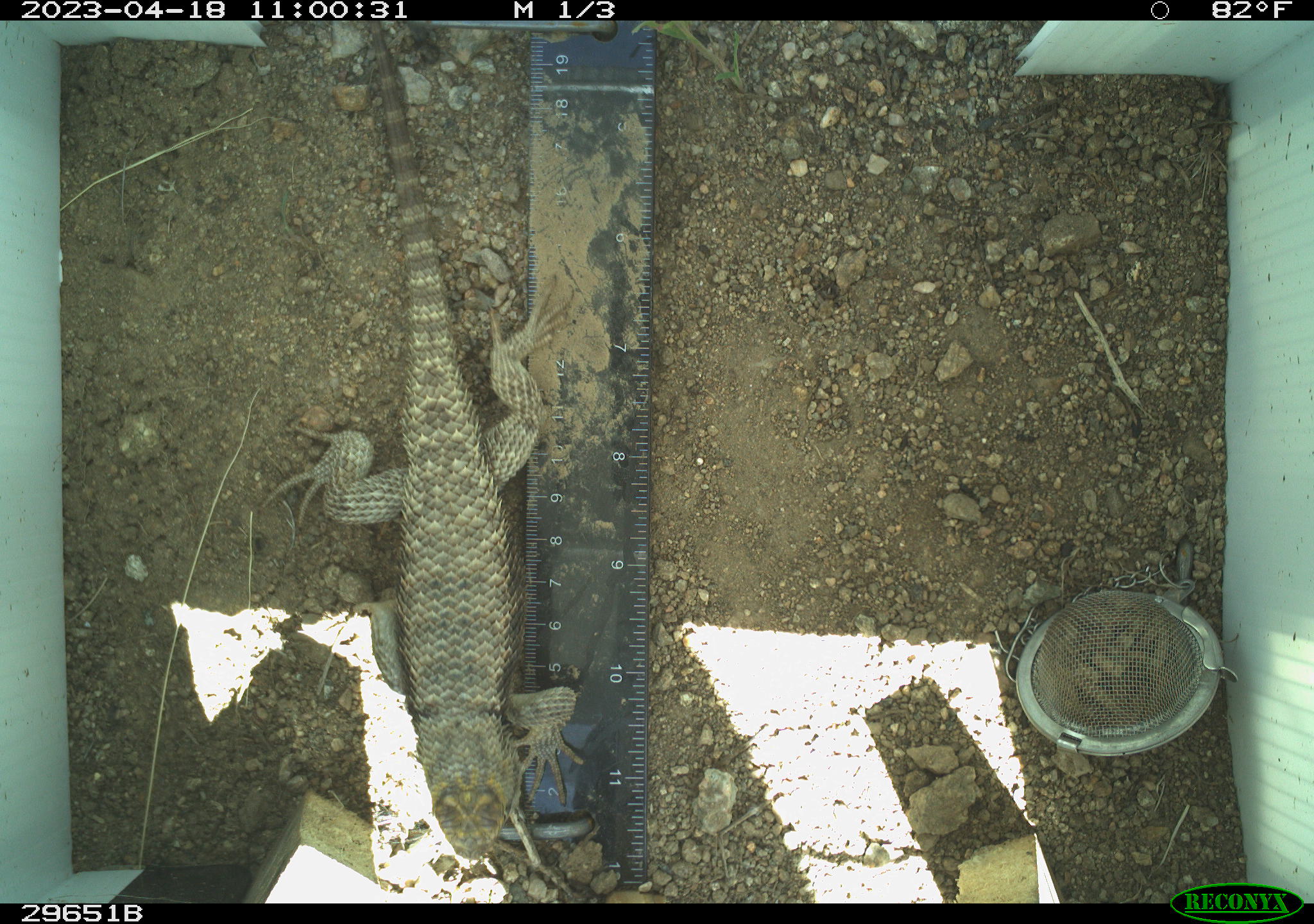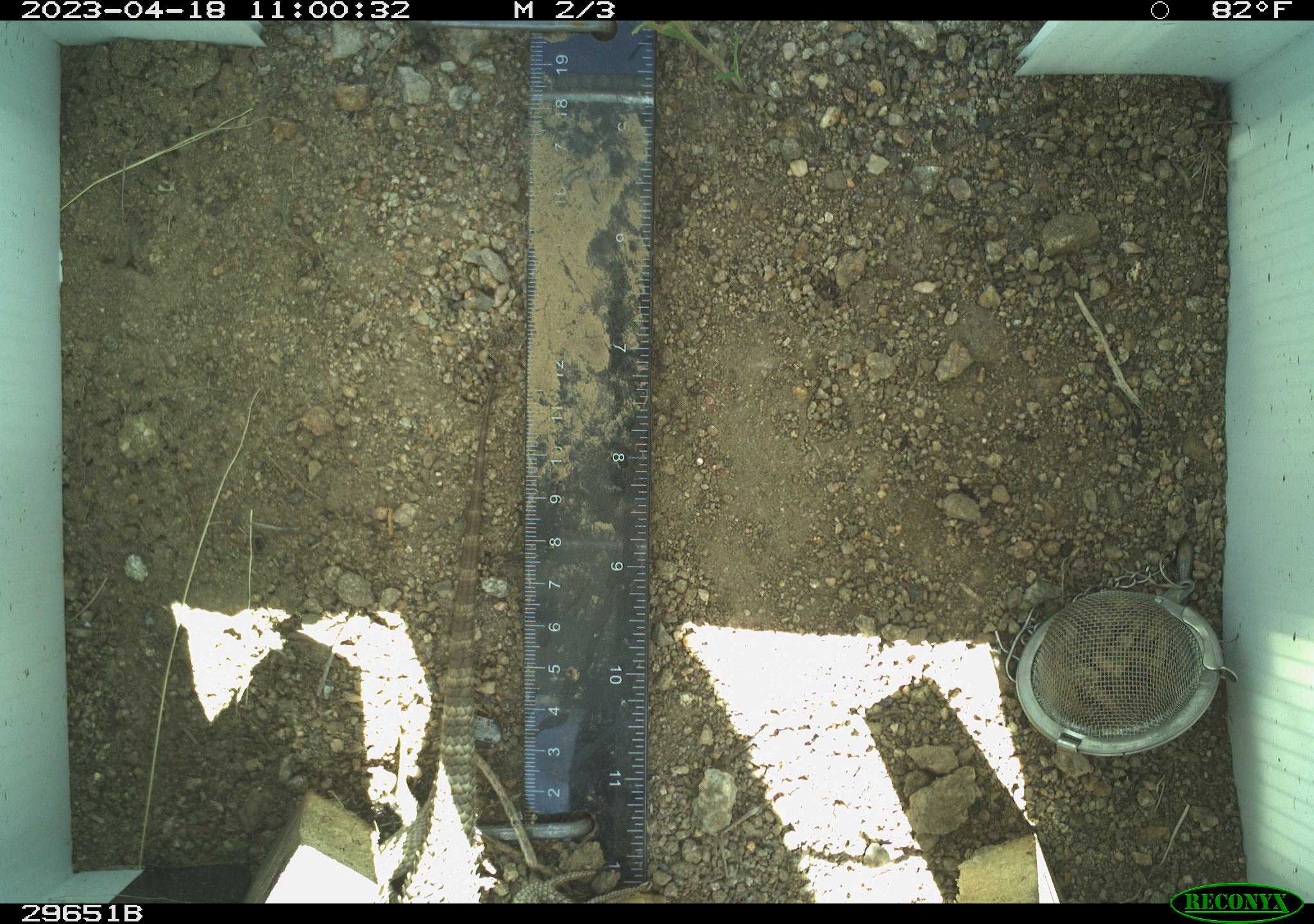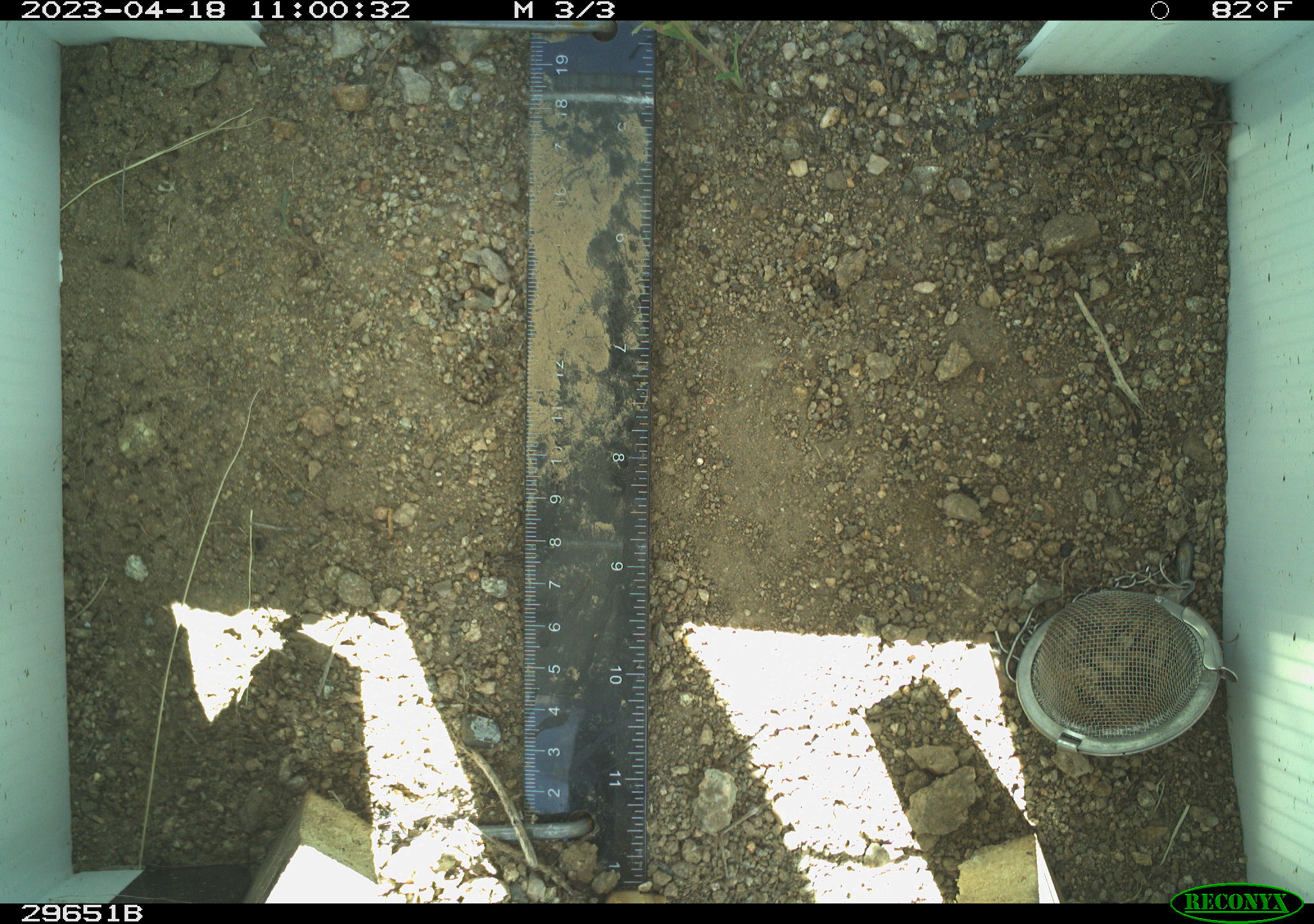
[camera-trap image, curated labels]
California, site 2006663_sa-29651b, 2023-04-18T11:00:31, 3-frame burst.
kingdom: Animalia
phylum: Chordata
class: Reptilia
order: Squamata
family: Phrynosomatidae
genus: Sceloporus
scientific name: Sceloporus uniformis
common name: yellow-backed spiny lizard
Yellow-backed spiny lizard (Sceloporus uniformis).